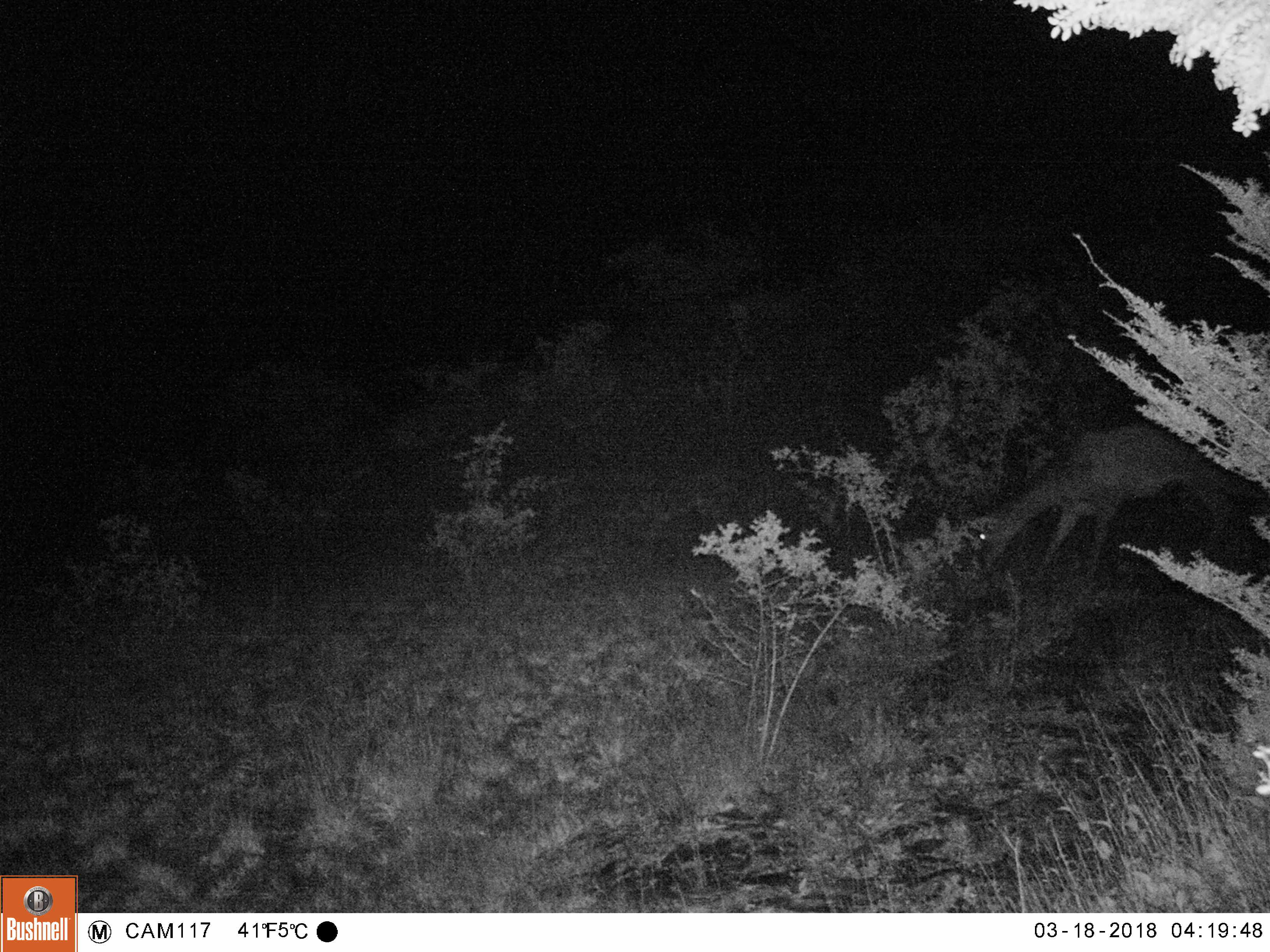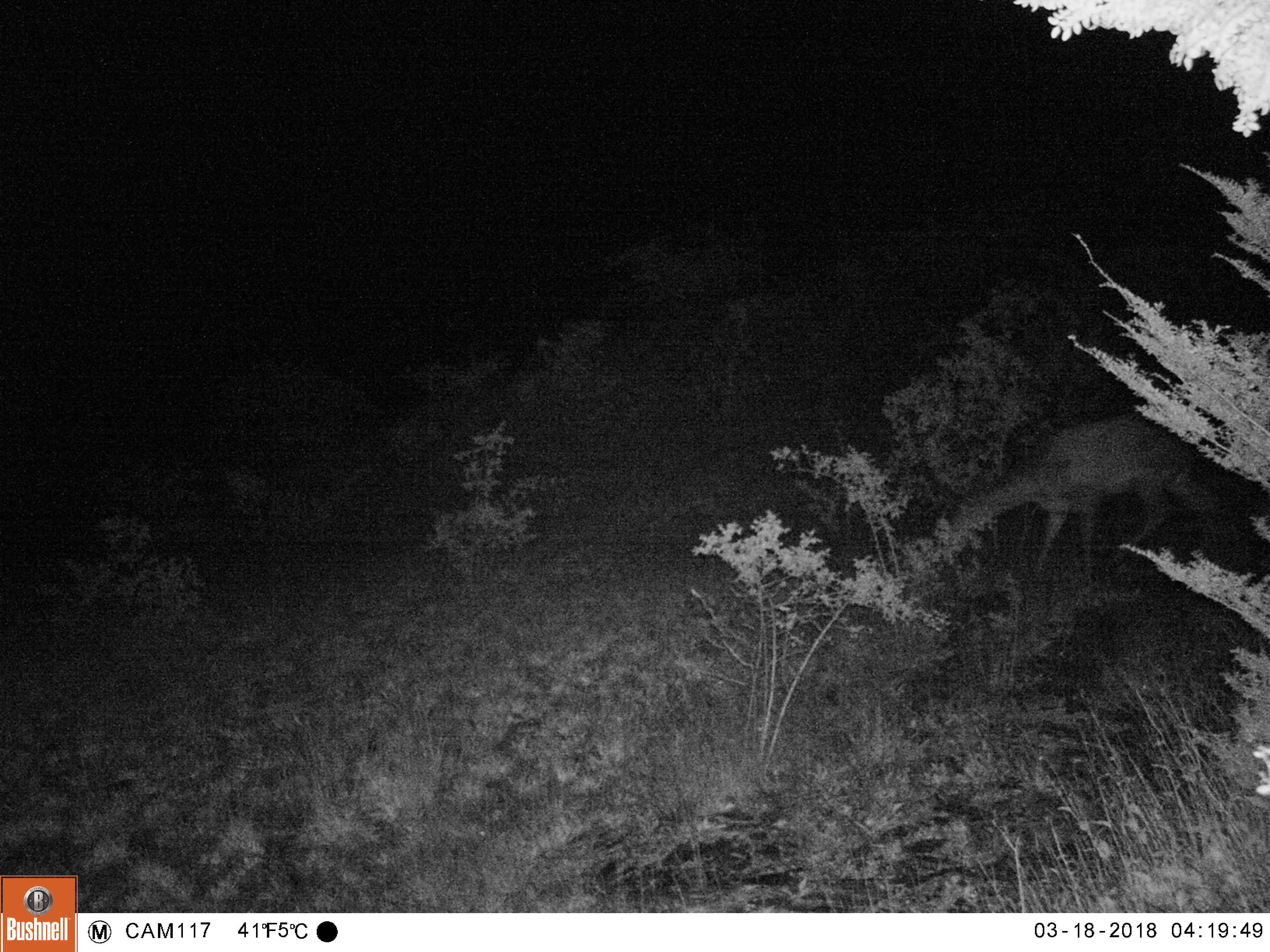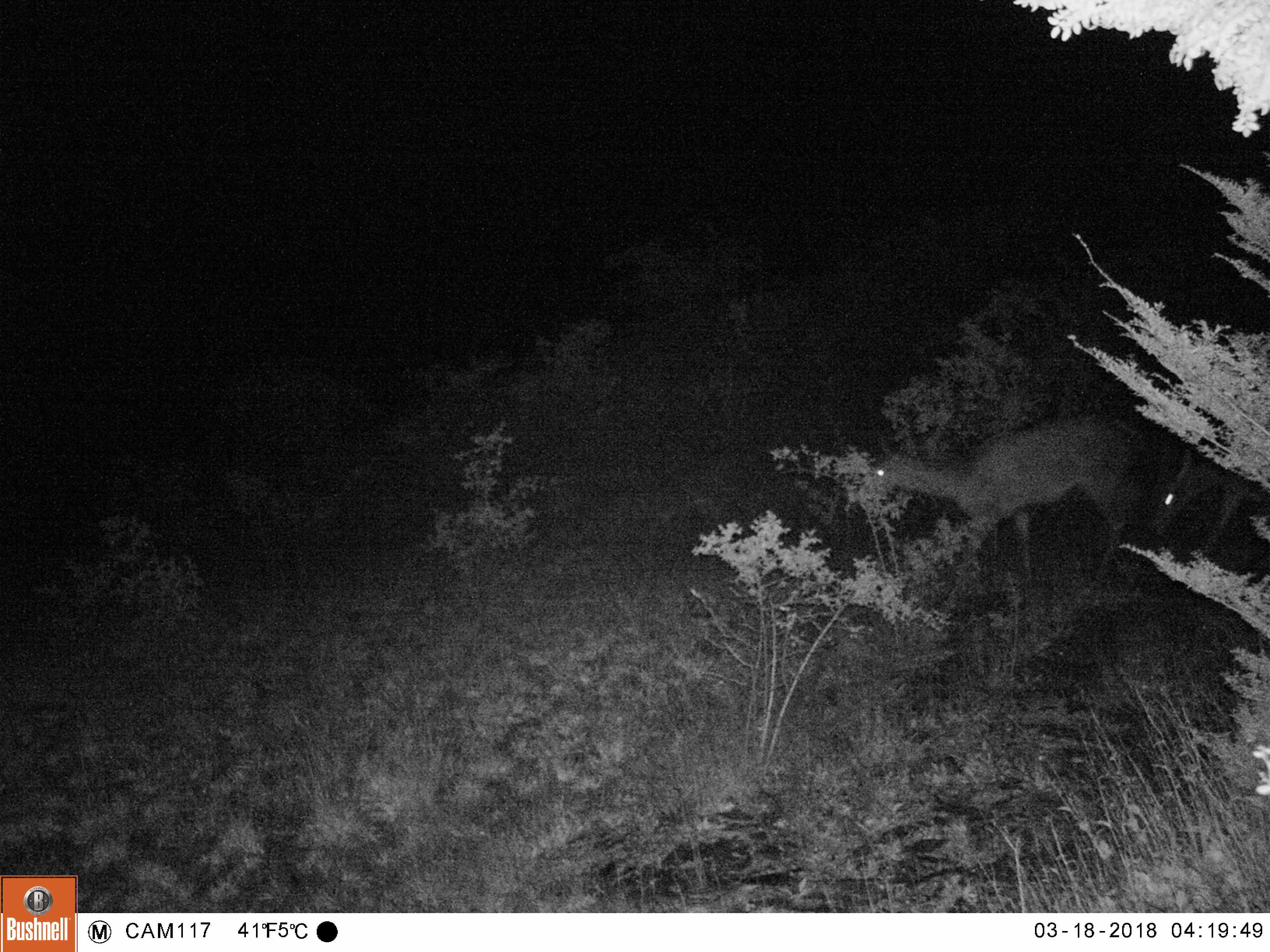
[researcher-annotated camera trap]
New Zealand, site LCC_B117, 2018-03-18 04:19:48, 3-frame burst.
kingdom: Animalia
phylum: Chordata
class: Mammalia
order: Artiodactyla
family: Cervidae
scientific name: Cervidae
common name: deer